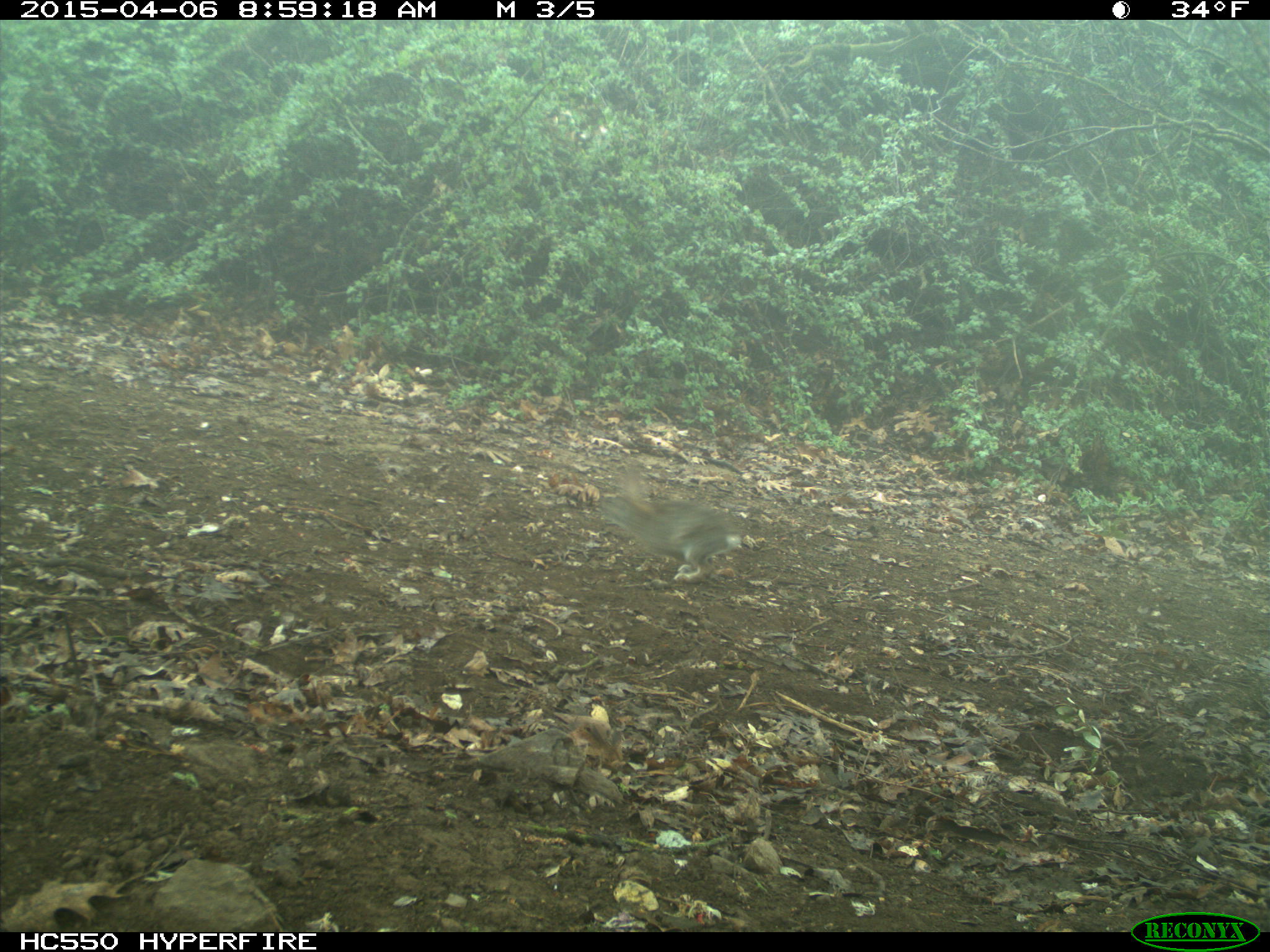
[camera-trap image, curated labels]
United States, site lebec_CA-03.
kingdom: Animalia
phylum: Chordata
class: Mammalia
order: Lagomorpha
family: Leporidae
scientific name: Leporidae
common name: rabbits and hares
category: unidentified rabbit